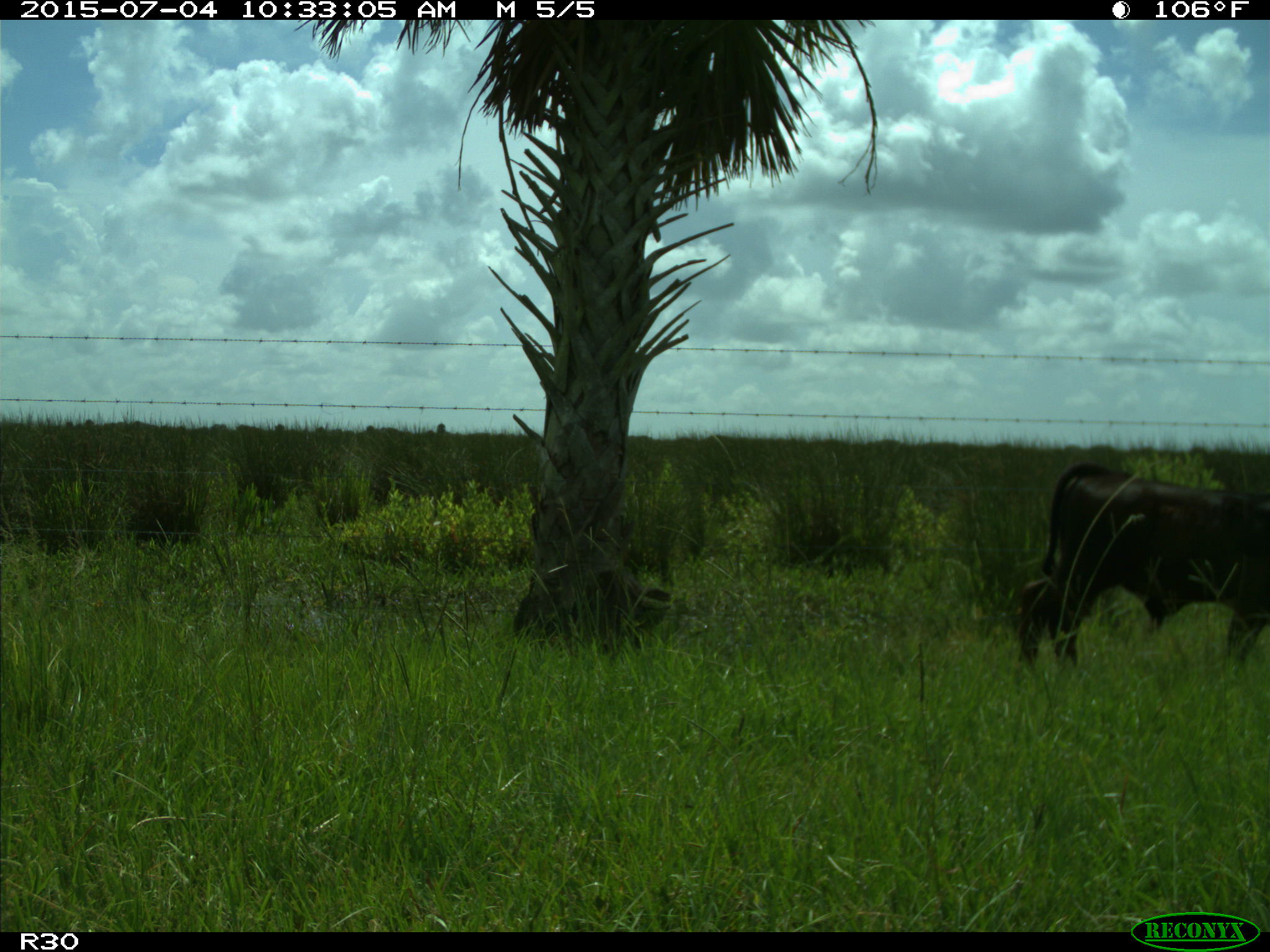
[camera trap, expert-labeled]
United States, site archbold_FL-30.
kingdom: Animalia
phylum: Chordata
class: Mammalia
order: Artiodactyla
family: Bovidae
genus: Bos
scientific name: Bos taurus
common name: domestic cow